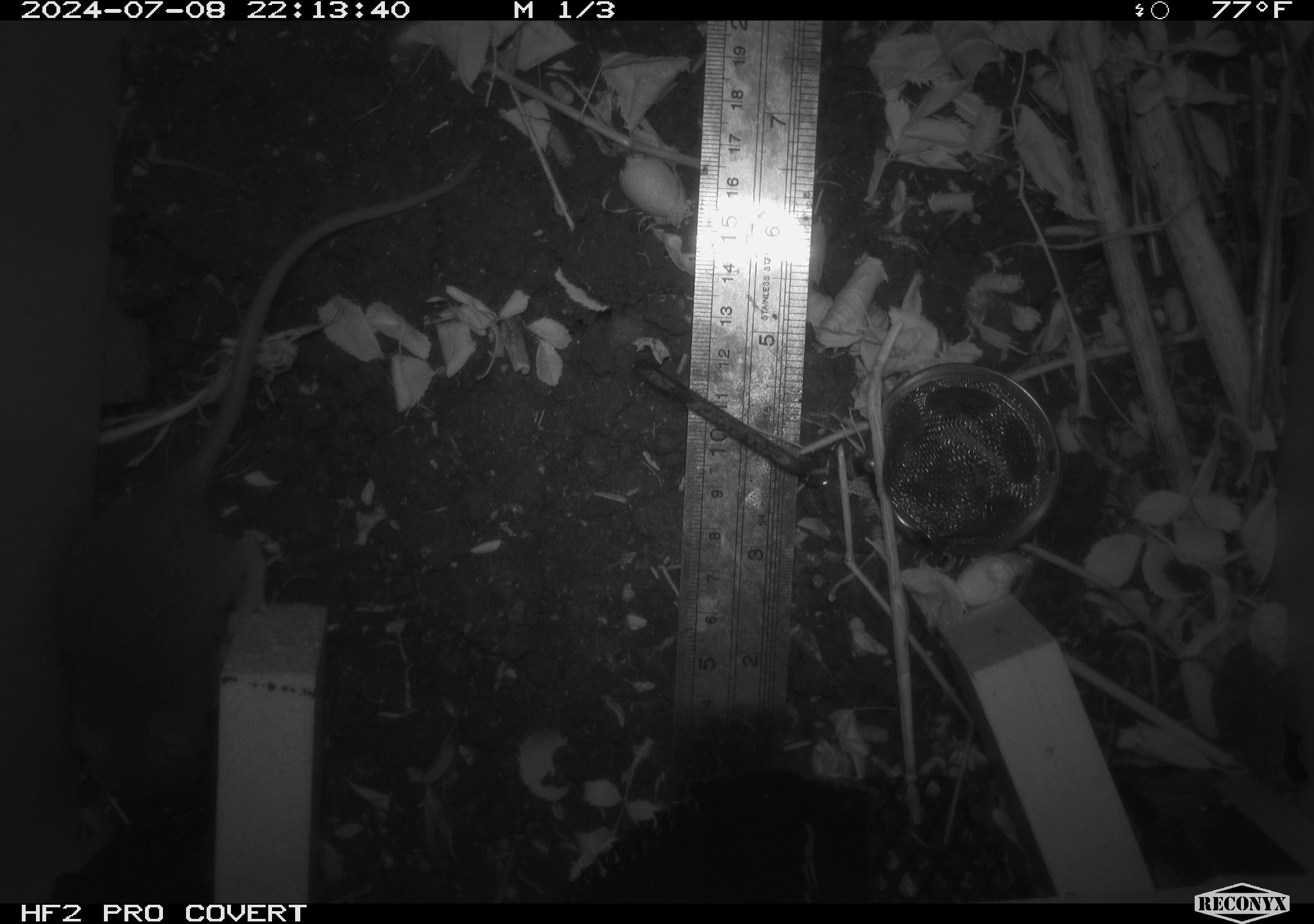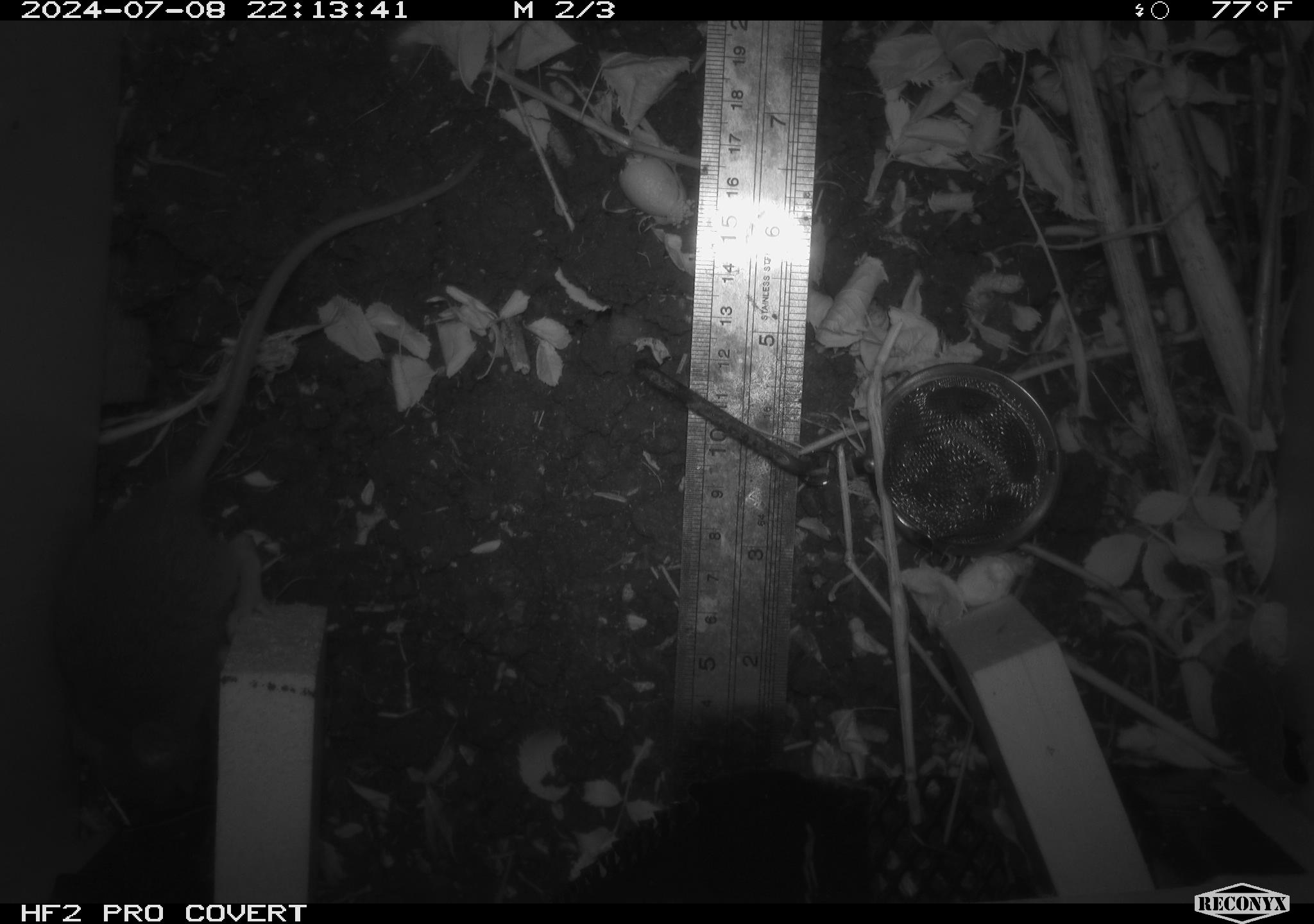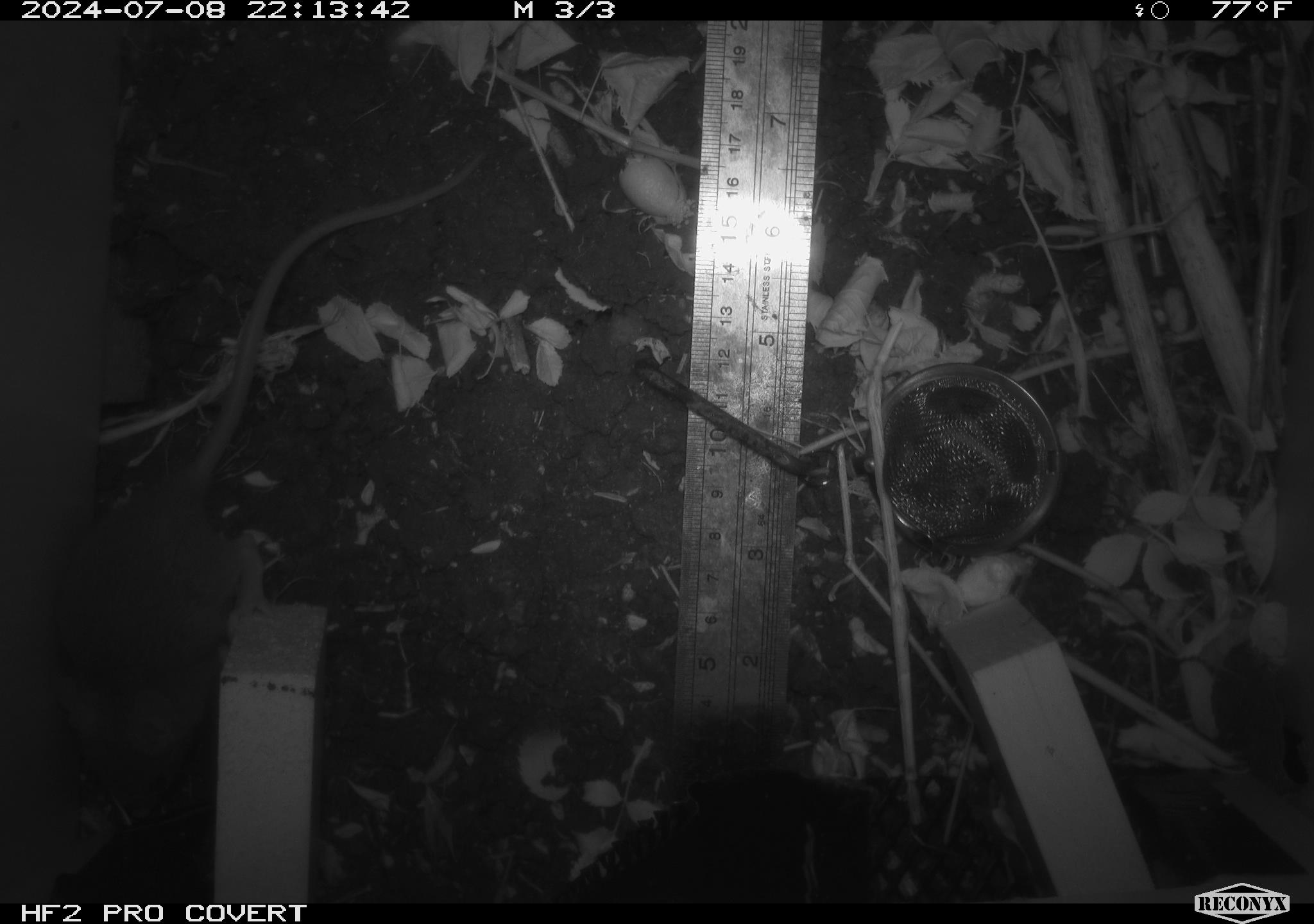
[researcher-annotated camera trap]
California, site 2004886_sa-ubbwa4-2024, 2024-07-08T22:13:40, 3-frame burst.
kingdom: Animalia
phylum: Chordata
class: Mammalia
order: Rodentia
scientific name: Rodentia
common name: woodrat or rat or mouse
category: woodrat or rat or mouse species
Woodrat or rat or mouse species (woodrat or rat or mouse) (Rodentia).